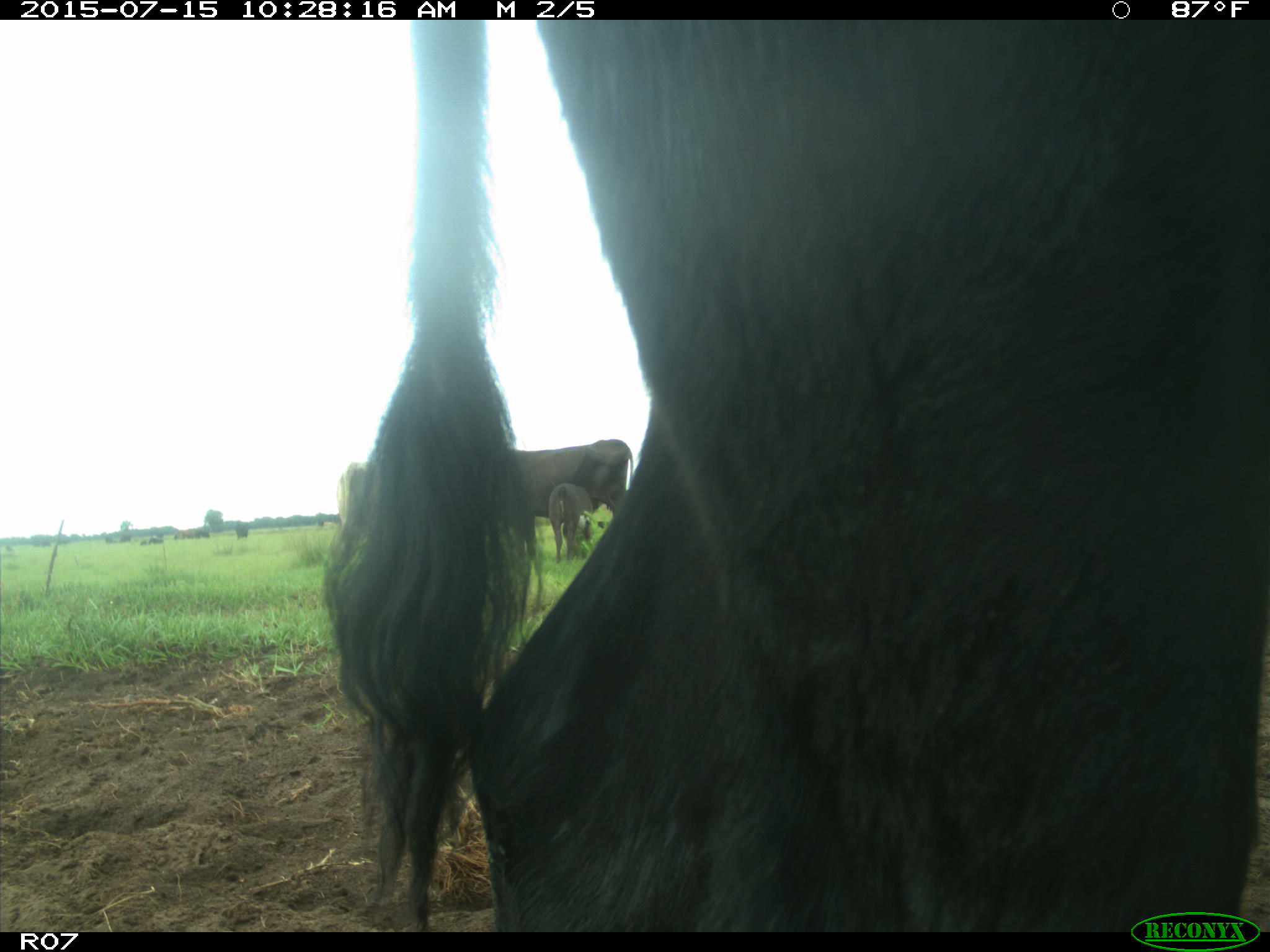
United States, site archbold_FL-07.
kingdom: Animalia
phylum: Chordata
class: Mammalia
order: Artiodactyla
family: Bovidae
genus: Bos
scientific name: Bos taurus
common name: domestic cow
Bos taurus (domestic cow).